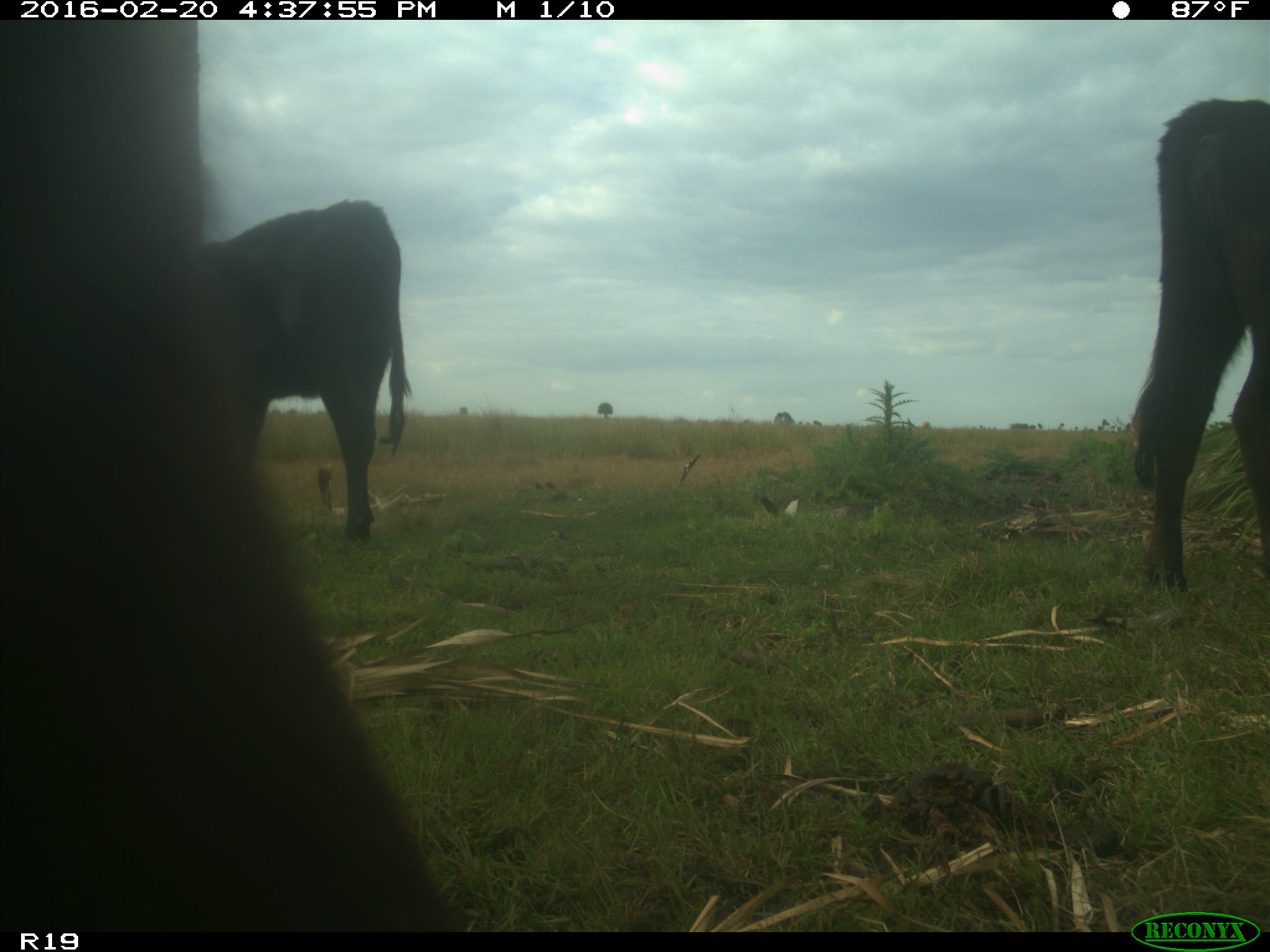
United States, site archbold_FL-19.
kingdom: Animalia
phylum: Chordata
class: Mammalia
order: Artiodactyla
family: Bovidae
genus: Bos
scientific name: Bos taurus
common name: domestic cow